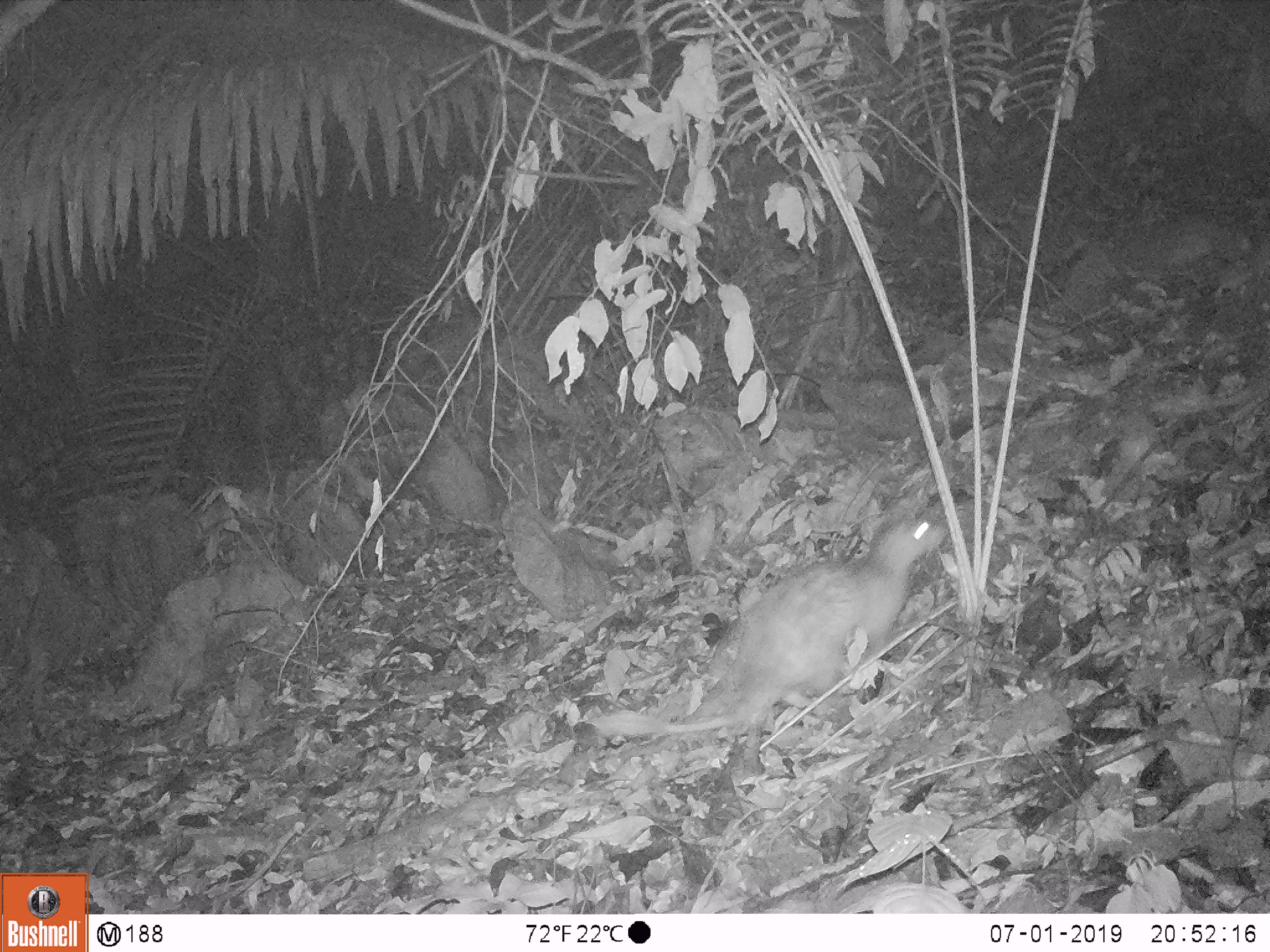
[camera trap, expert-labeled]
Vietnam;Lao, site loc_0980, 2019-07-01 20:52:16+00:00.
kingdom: Animalia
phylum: Chordata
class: Mammalia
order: Rodentia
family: Hystricidae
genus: Atherurus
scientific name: Atherurus macrourus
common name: asiatic brush-tailed porcupine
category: asiatic brush tailed porcupine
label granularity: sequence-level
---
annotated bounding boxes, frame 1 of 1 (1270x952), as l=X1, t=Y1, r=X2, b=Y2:
asiatic brush tailed porcupine: l=587, t=518, r=949, b=735